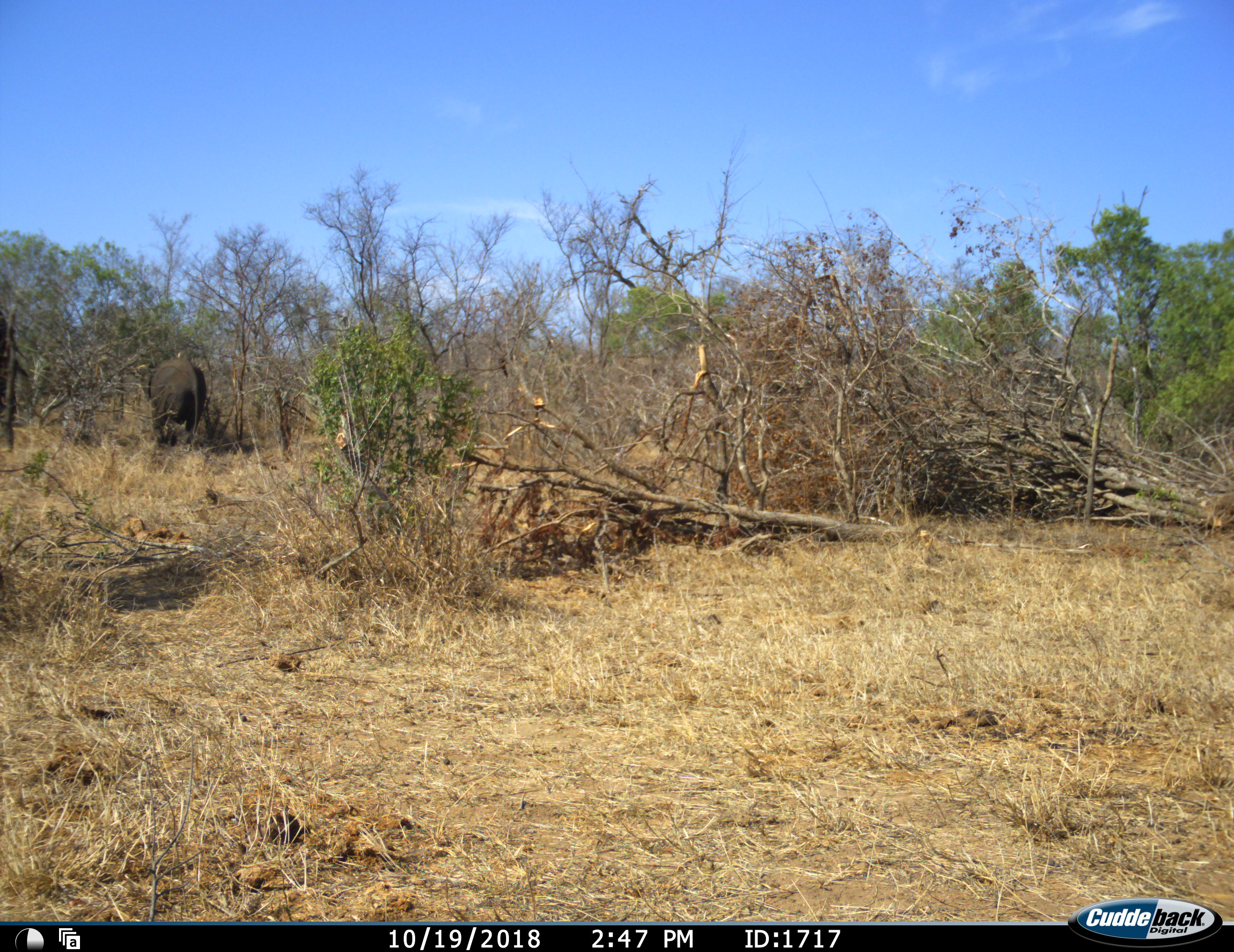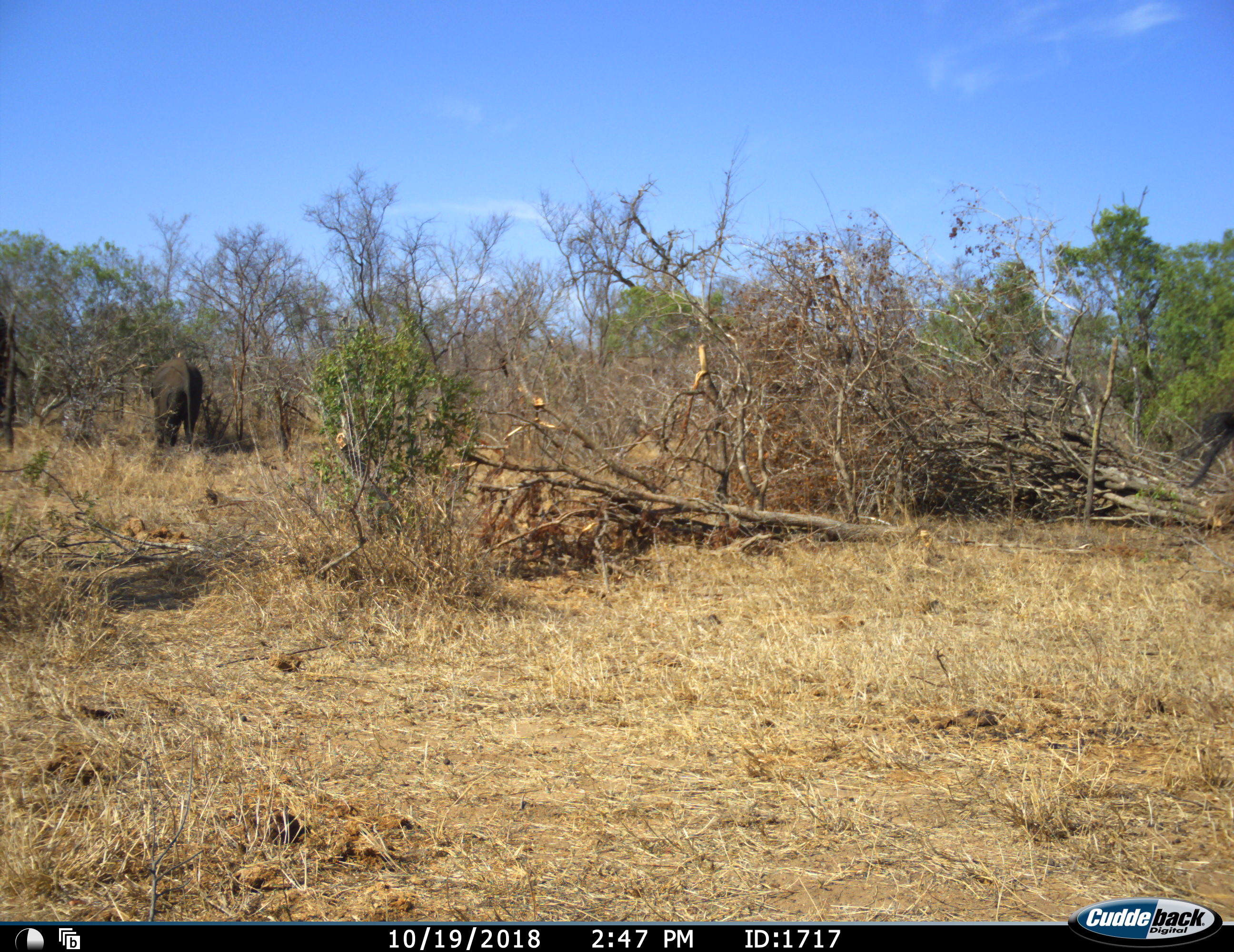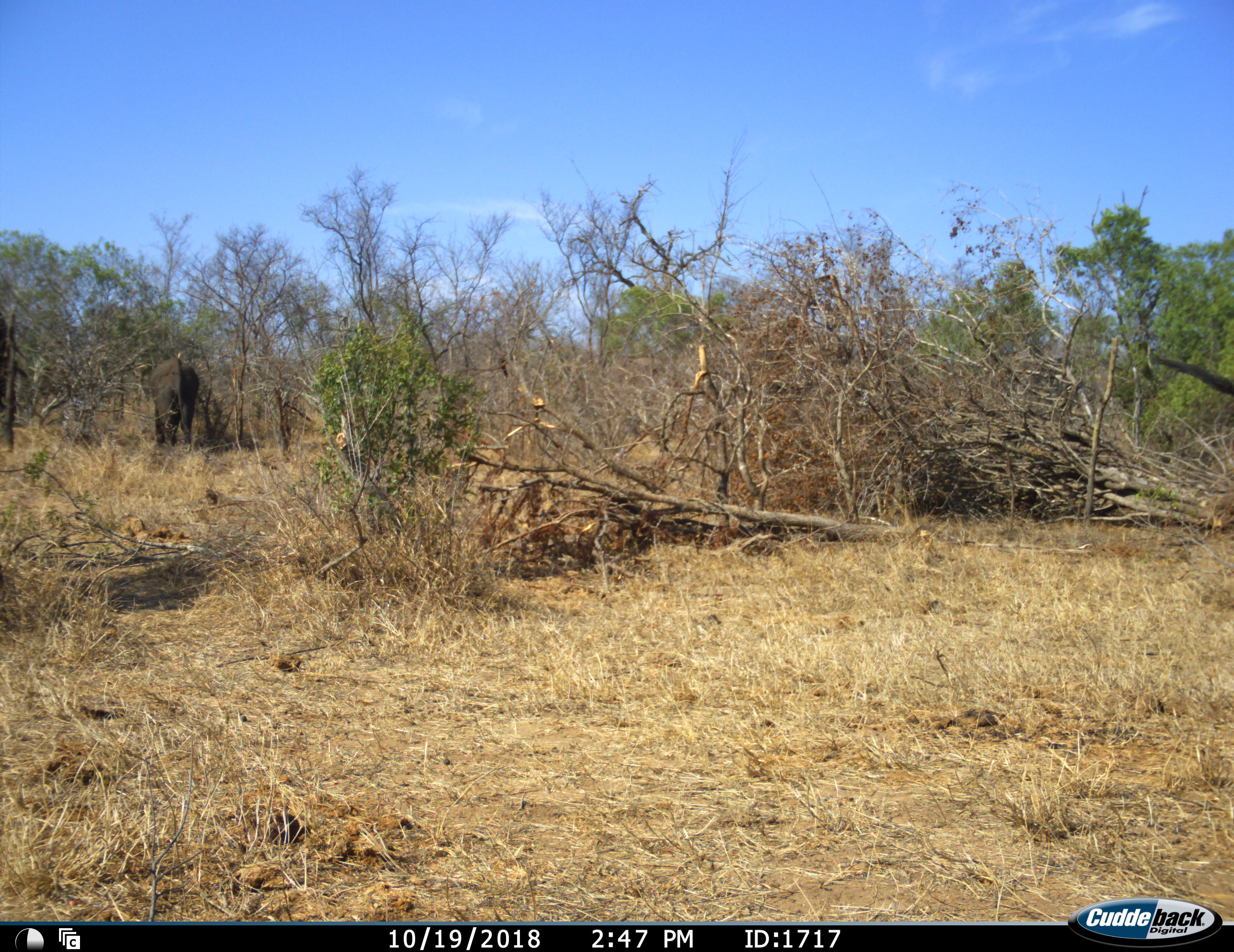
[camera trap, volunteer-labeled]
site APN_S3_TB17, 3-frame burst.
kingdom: Animalia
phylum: Chordata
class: Mammalia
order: Proboscidea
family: Elephantidae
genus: Loxodonta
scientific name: Loxodonta africana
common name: african bush elephant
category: elephant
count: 1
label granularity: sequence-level